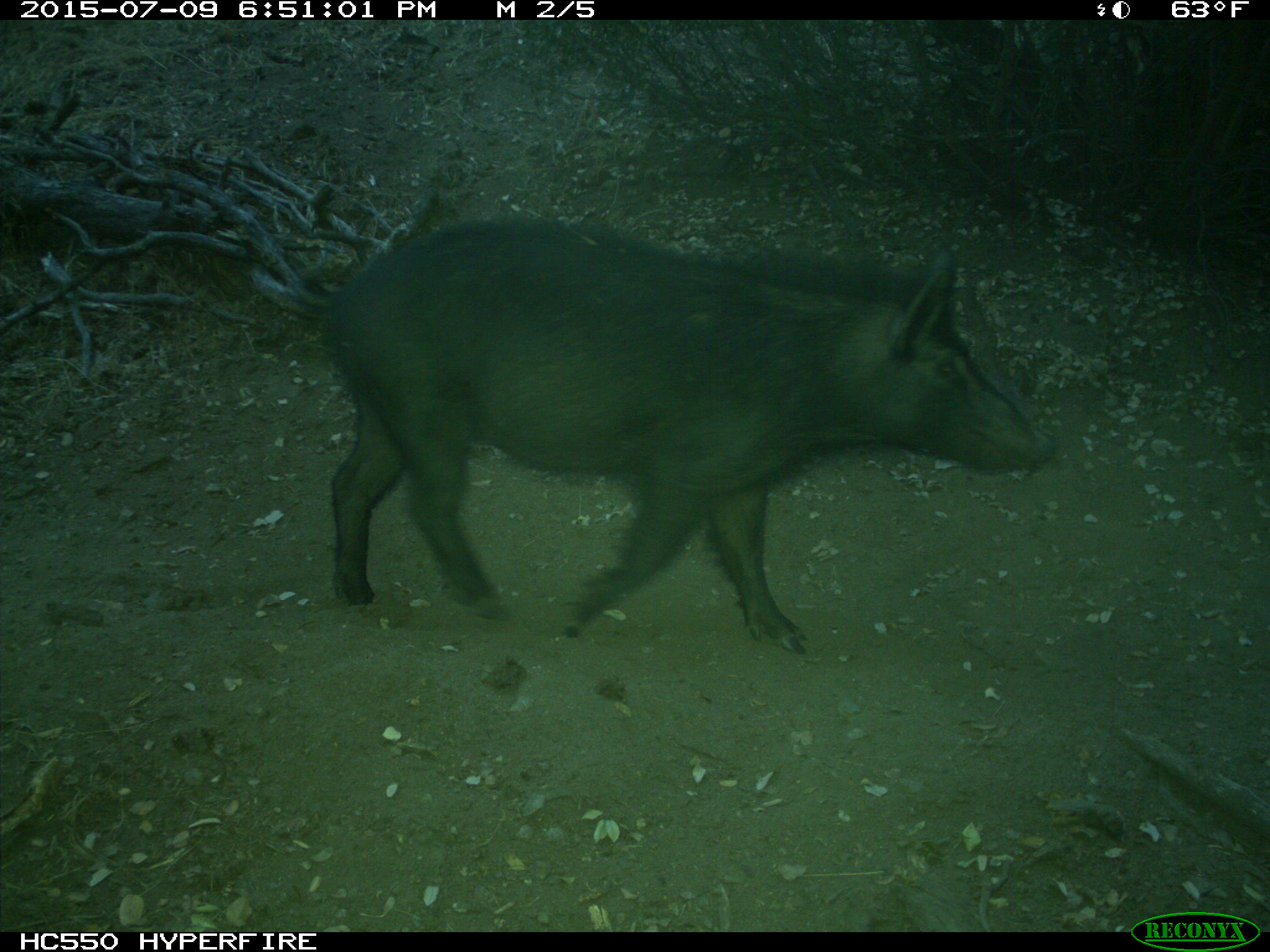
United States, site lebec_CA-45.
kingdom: Animalia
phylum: Chordata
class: Mammalia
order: Artiodactyla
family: Suidae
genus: Sus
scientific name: Sus scrofa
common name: wild boar